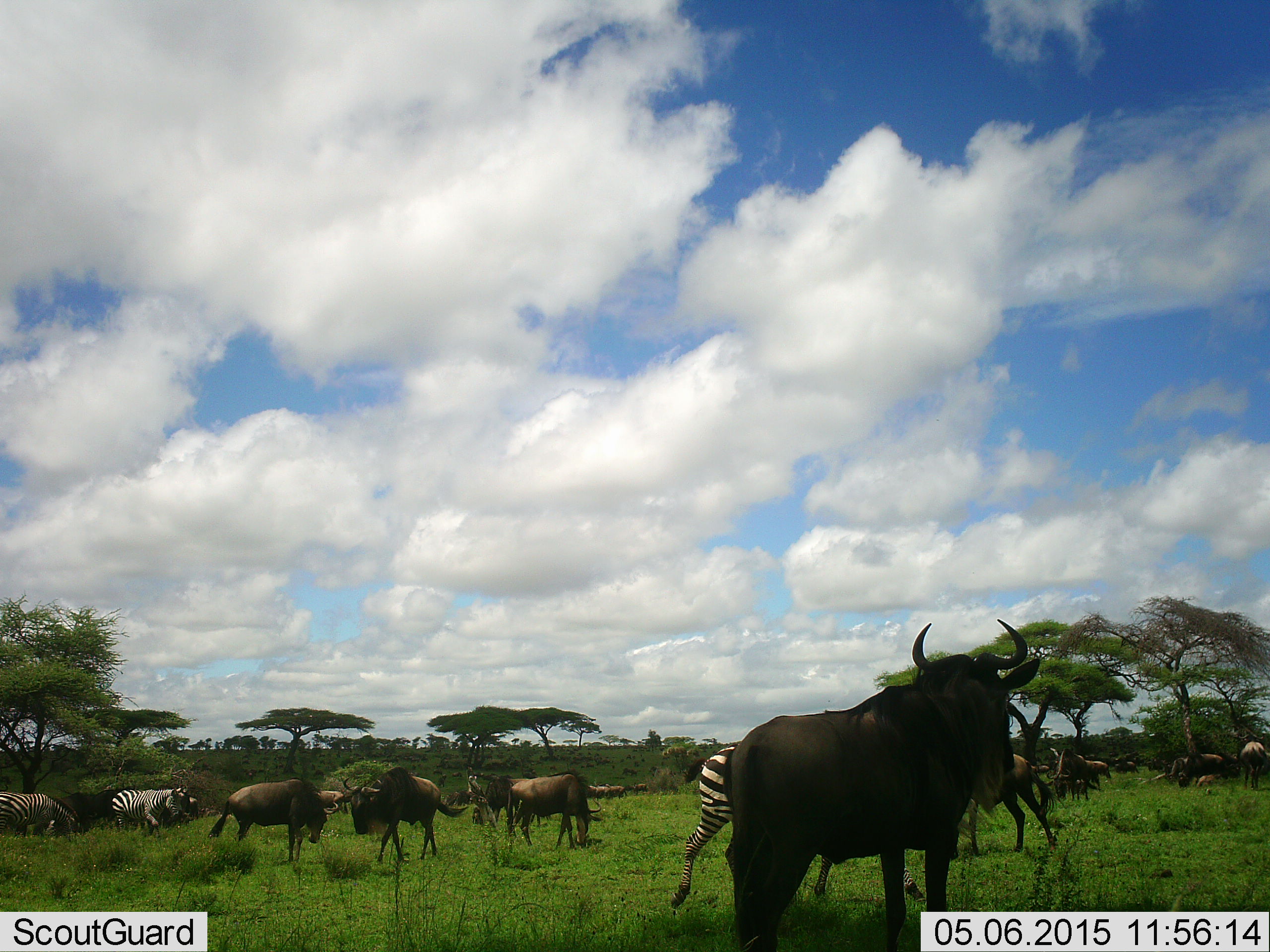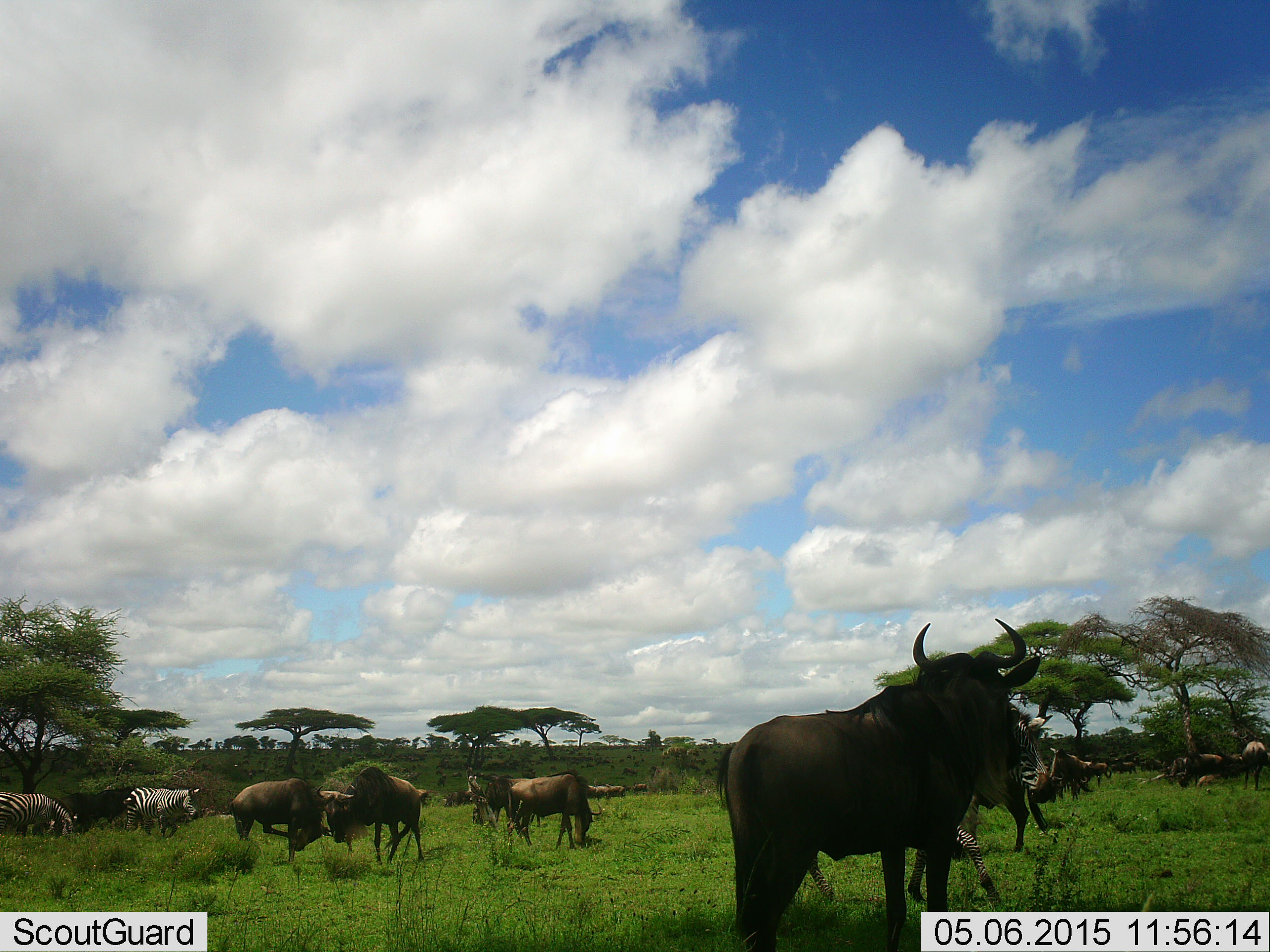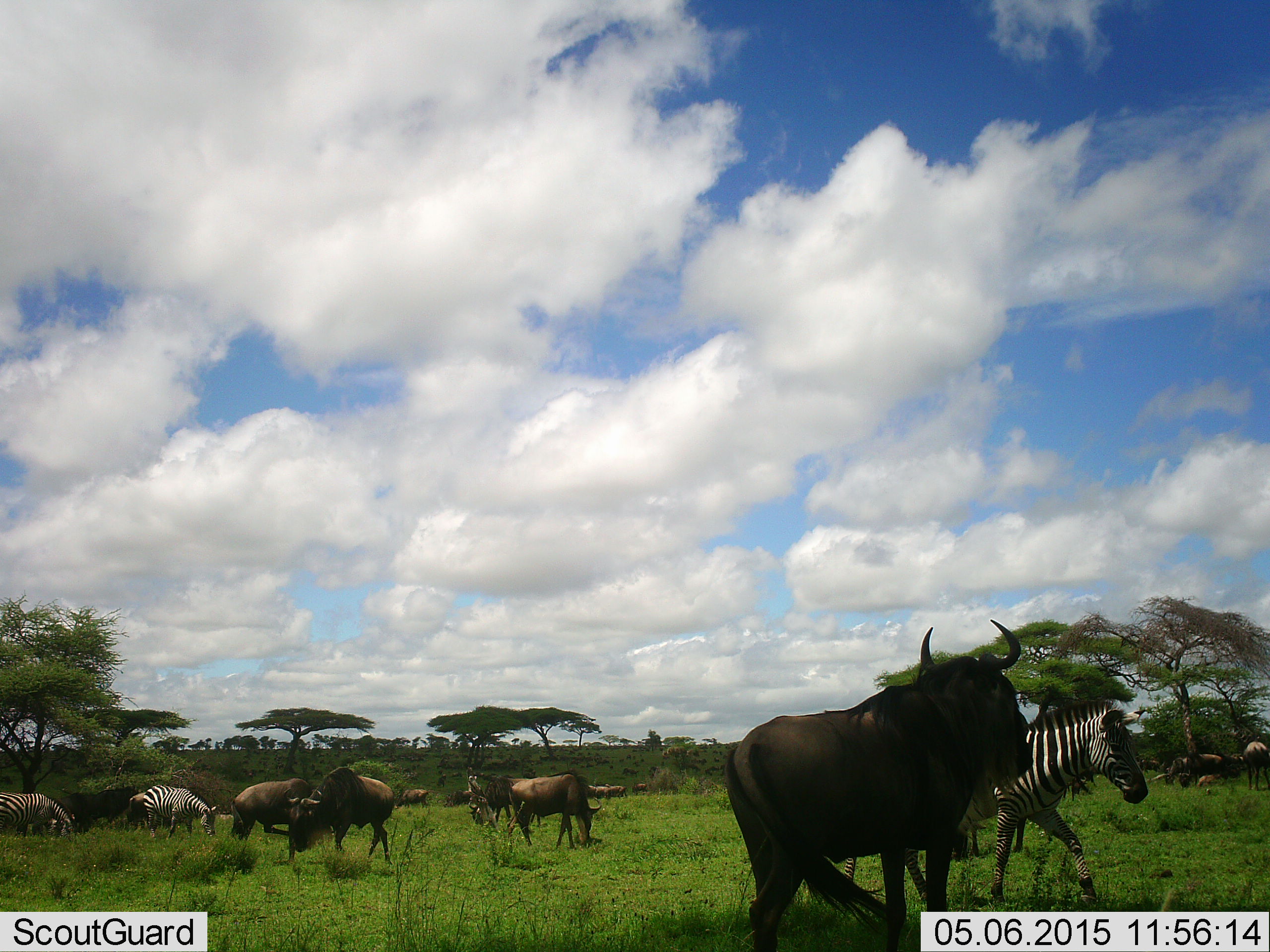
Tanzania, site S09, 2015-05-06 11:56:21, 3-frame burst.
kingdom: Animalia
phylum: Chordata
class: Mammalia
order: Artiodactyla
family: Bovidae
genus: Connochaetes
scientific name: Connochaetes taurinus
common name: blue wildebeest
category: wildebeest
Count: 11-50.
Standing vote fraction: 70%.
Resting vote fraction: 10%.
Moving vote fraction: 70%.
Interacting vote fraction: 0%.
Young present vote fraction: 0%.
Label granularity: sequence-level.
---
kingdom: Animalia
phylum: Chordata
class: Mammalia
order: Perissodactyla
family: Equidae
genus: Equus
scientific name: Equus quagga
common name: plains zebra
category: zebra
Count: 3.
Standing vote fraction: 50%.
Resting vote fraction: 0%.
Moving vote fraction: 90%.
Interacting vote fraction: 0%.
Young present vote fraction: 0%.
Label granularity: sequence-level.